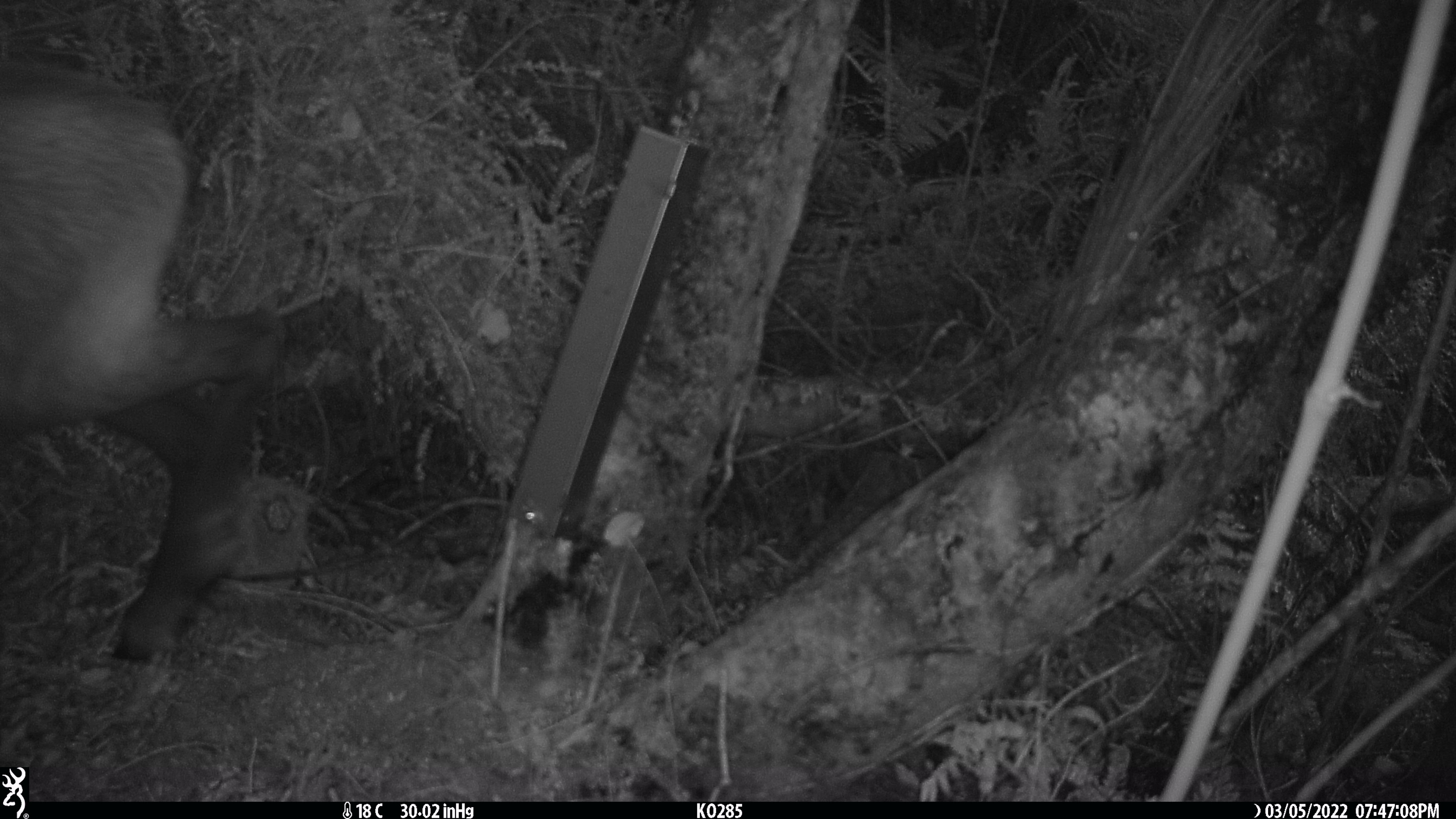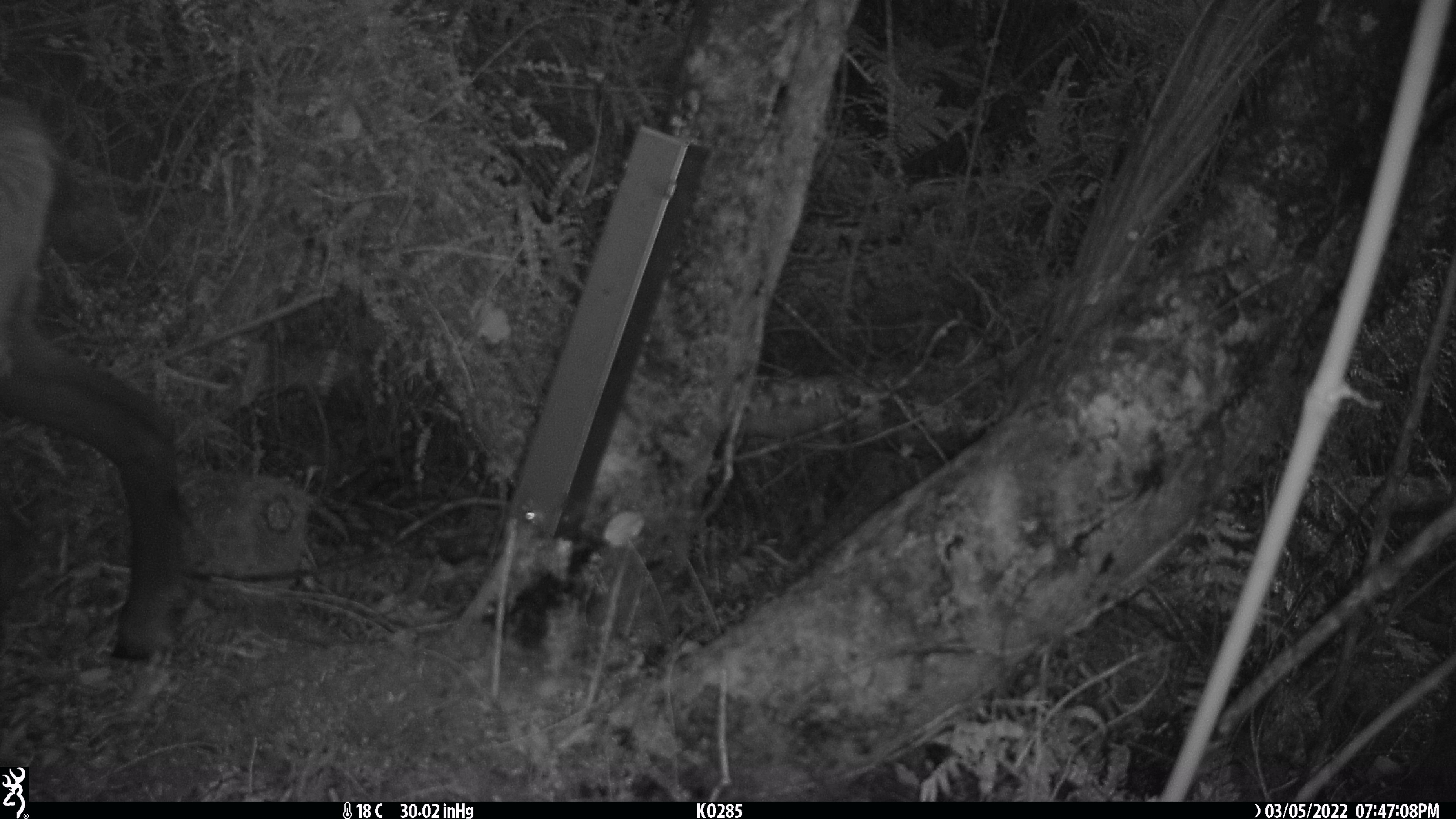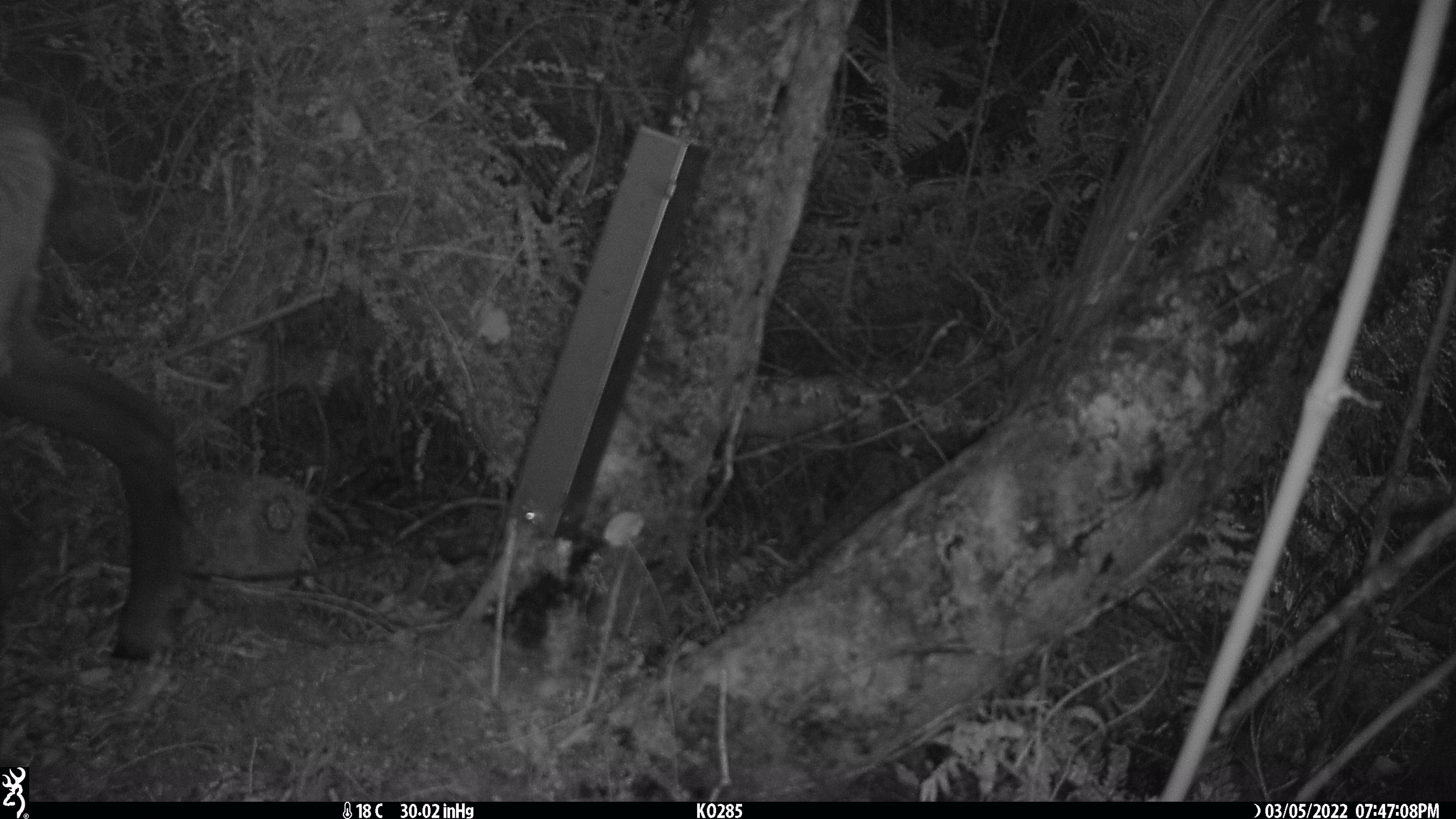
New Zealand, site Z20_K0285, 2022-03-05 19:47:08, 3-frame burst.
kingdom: Animalia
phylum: Chordata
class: Mammalia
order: Artiodactyla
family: Bovidae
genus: Rupicapra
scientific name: Rupicapra rupicapra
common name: alpine chamois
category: chamois